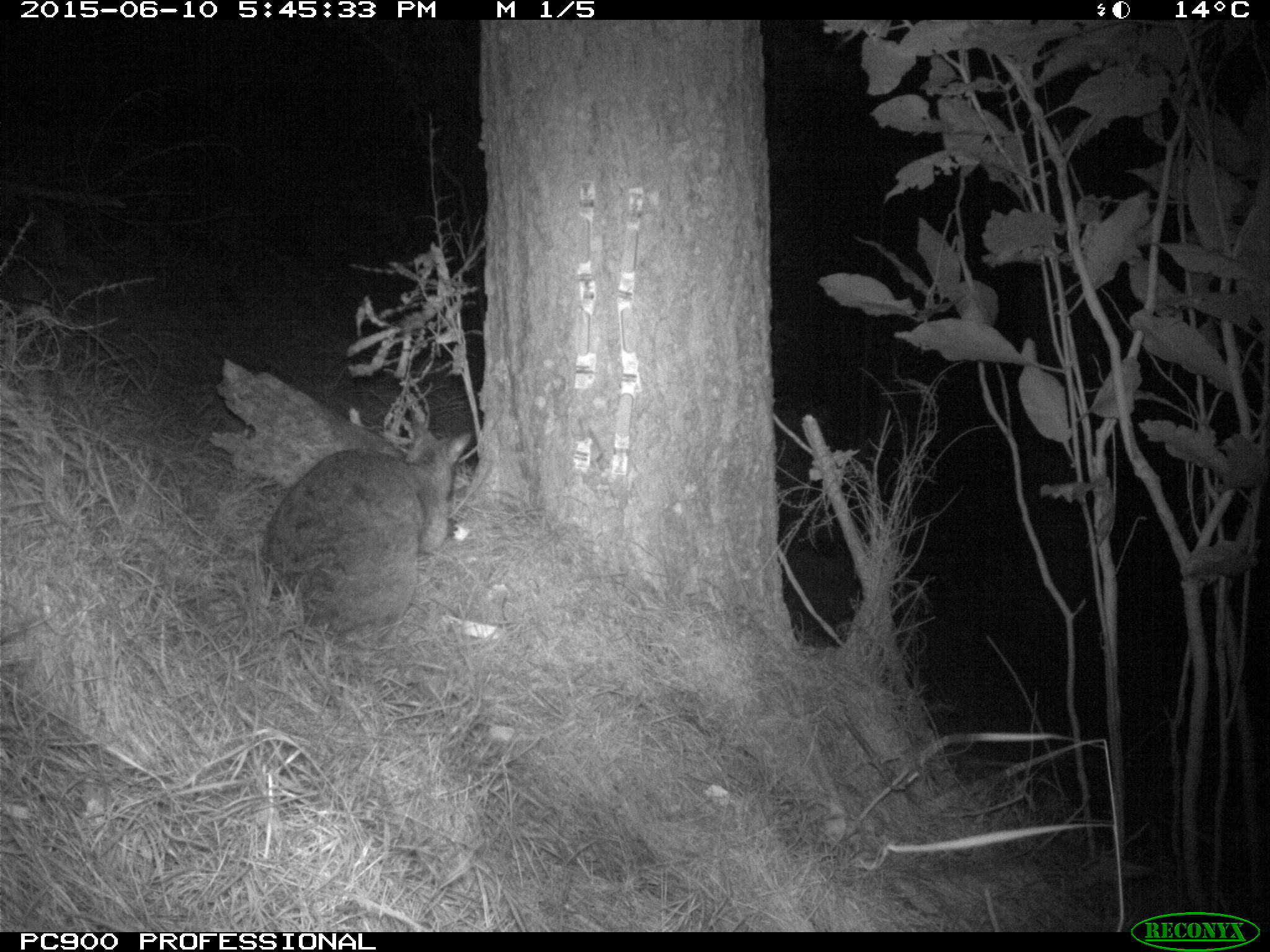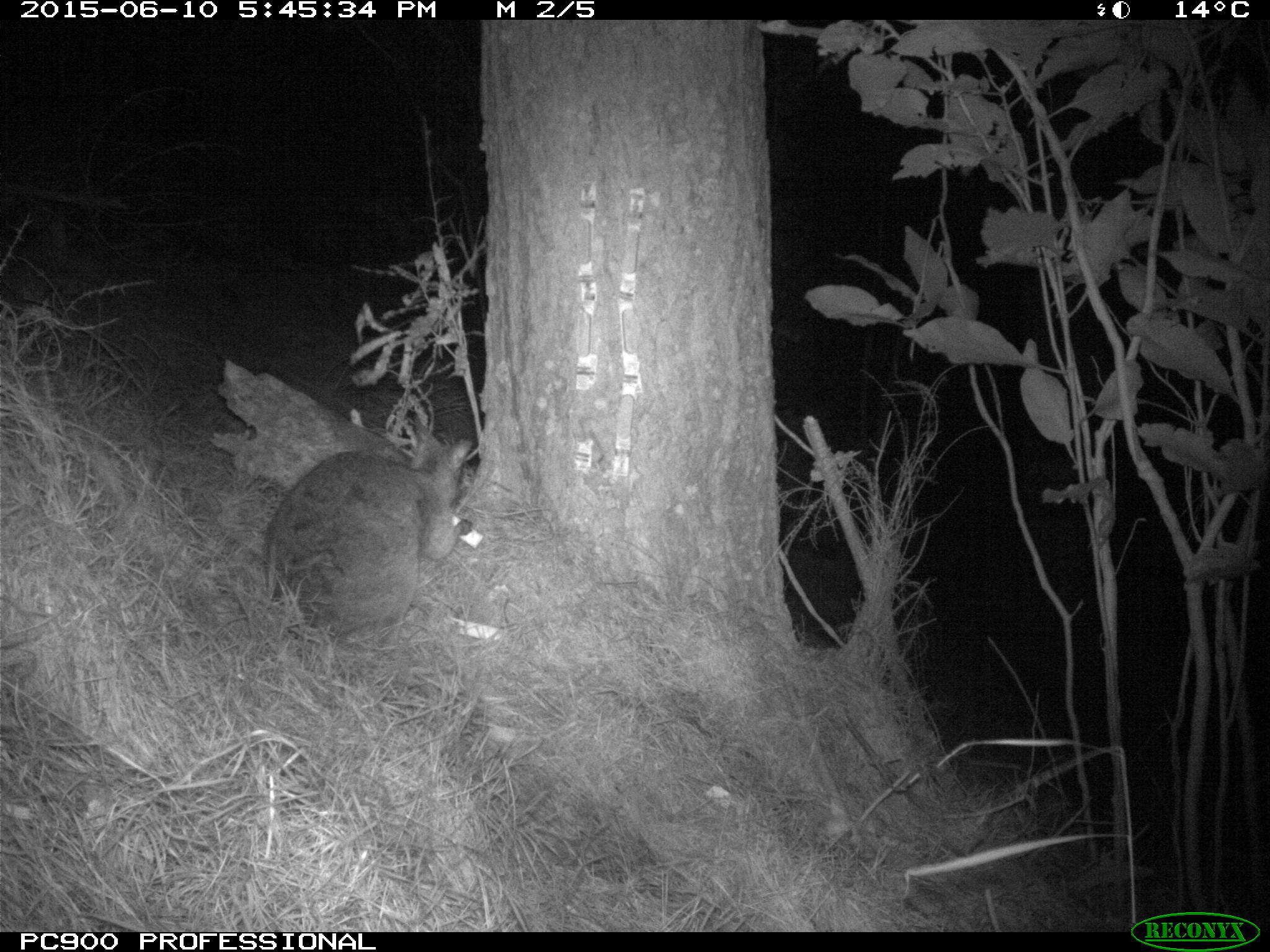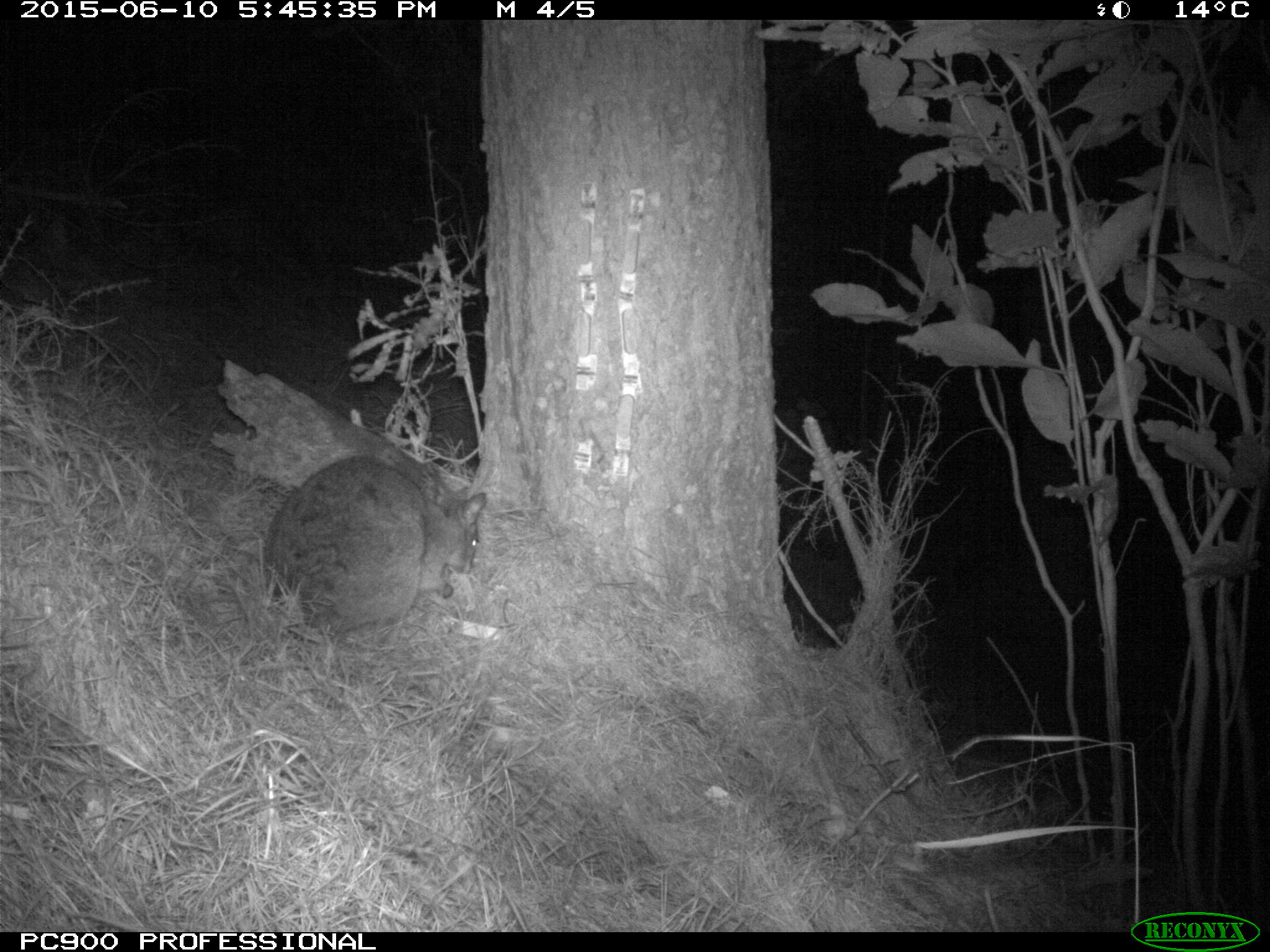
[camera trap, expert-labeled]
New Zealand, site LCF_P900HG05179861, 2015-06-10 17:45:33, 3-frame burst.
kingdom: Animalia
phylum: Chordata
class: Mammalia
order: Diprotodontia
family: Macropodidae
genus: Notamacropus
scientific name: Notamacropus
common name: wallaby